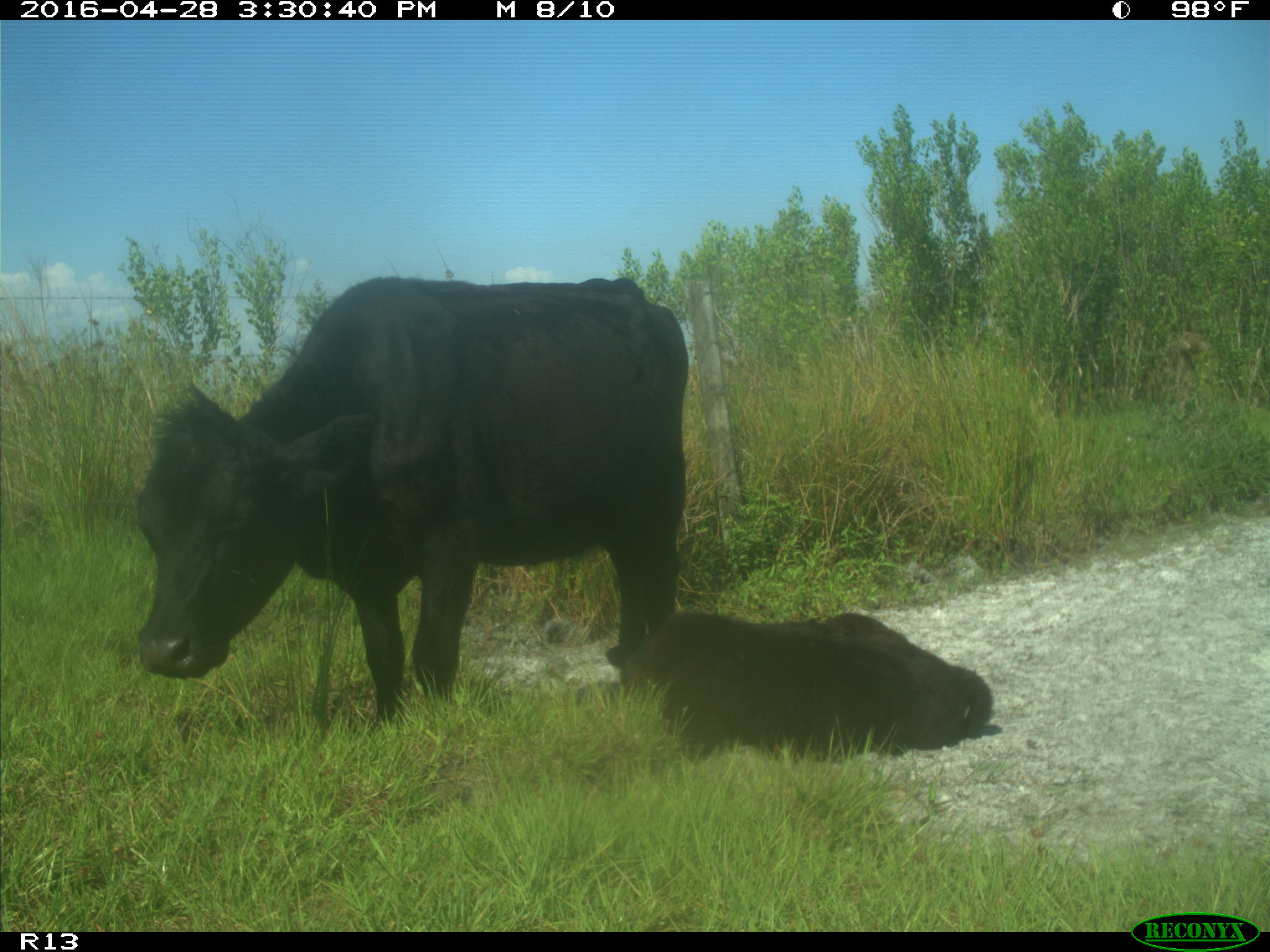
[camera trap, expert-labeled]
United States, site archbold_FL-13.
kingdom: Animalia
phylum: Chordata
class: Mammalia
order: Artiodactyla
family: Bovidae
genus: Bos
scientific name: Bos taurus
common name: domestic cow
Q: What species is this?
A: Bos taurus (domestic cow).